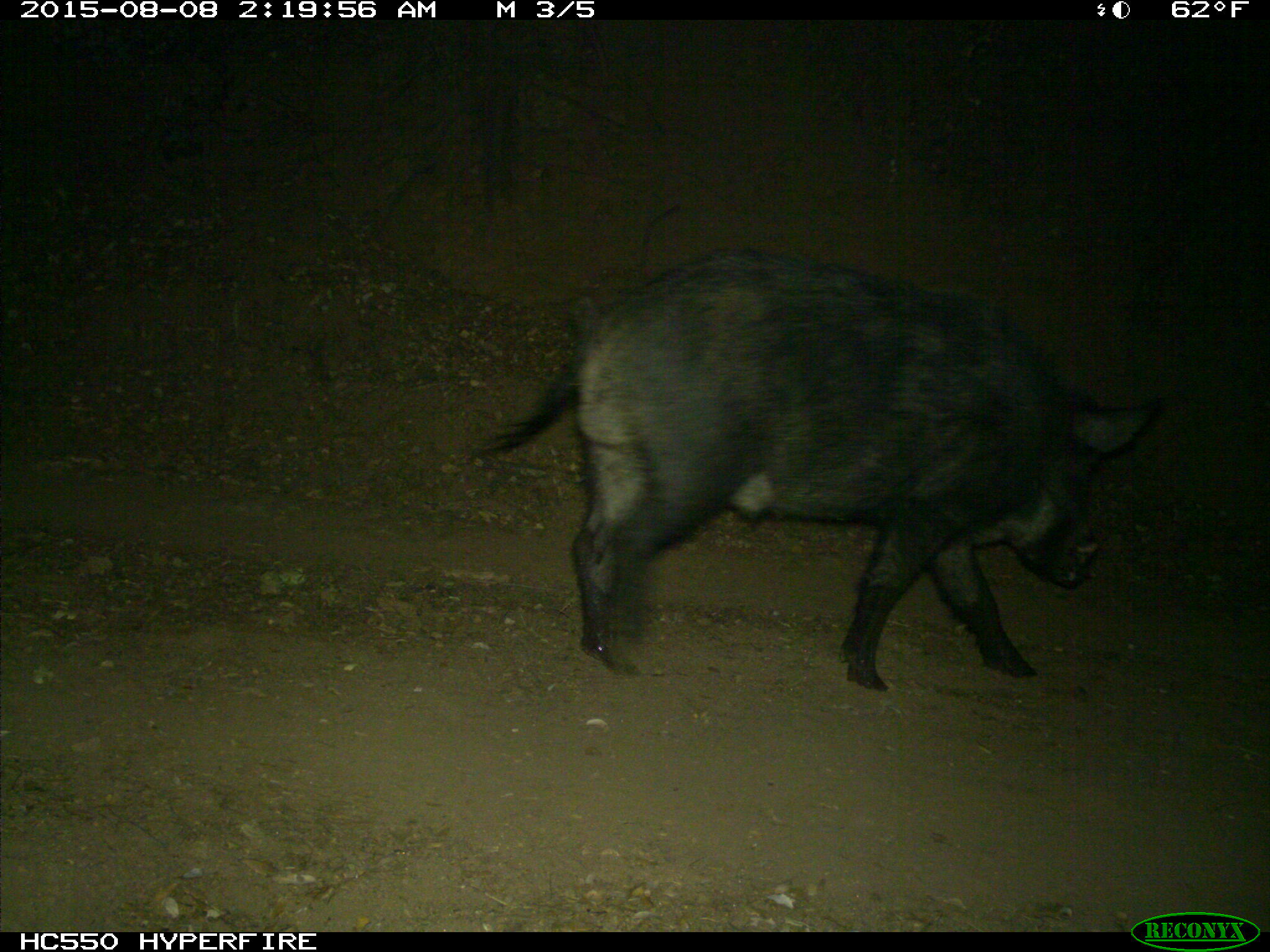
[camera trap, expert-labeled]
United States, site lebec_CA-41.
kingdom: Animalia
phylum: Chordata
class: Mammalia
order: Artiodactyla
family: Suidae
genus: Sus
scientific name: Sus scrofa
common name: wild boar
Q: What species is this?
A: Sus scrofa (wild boar).